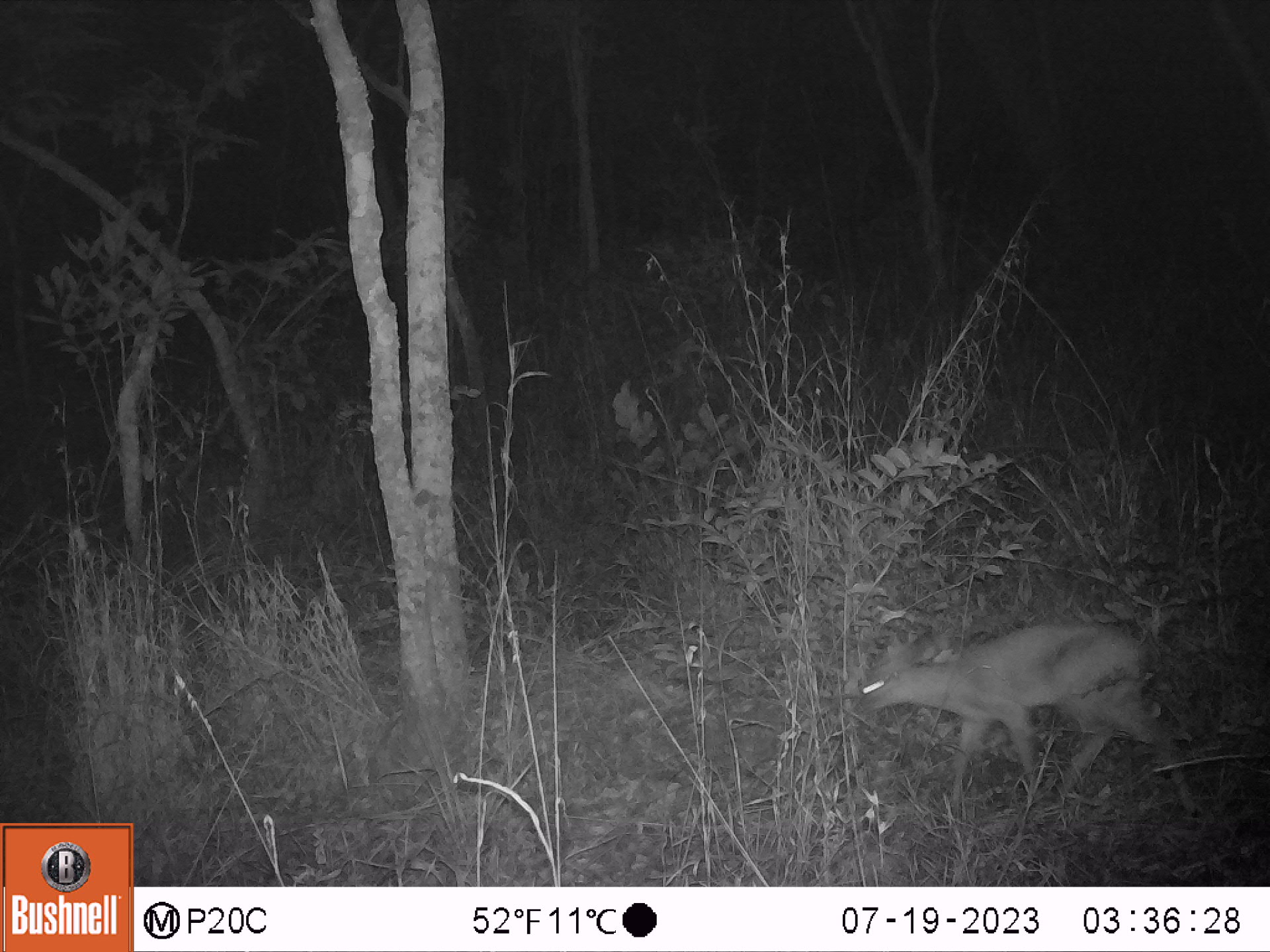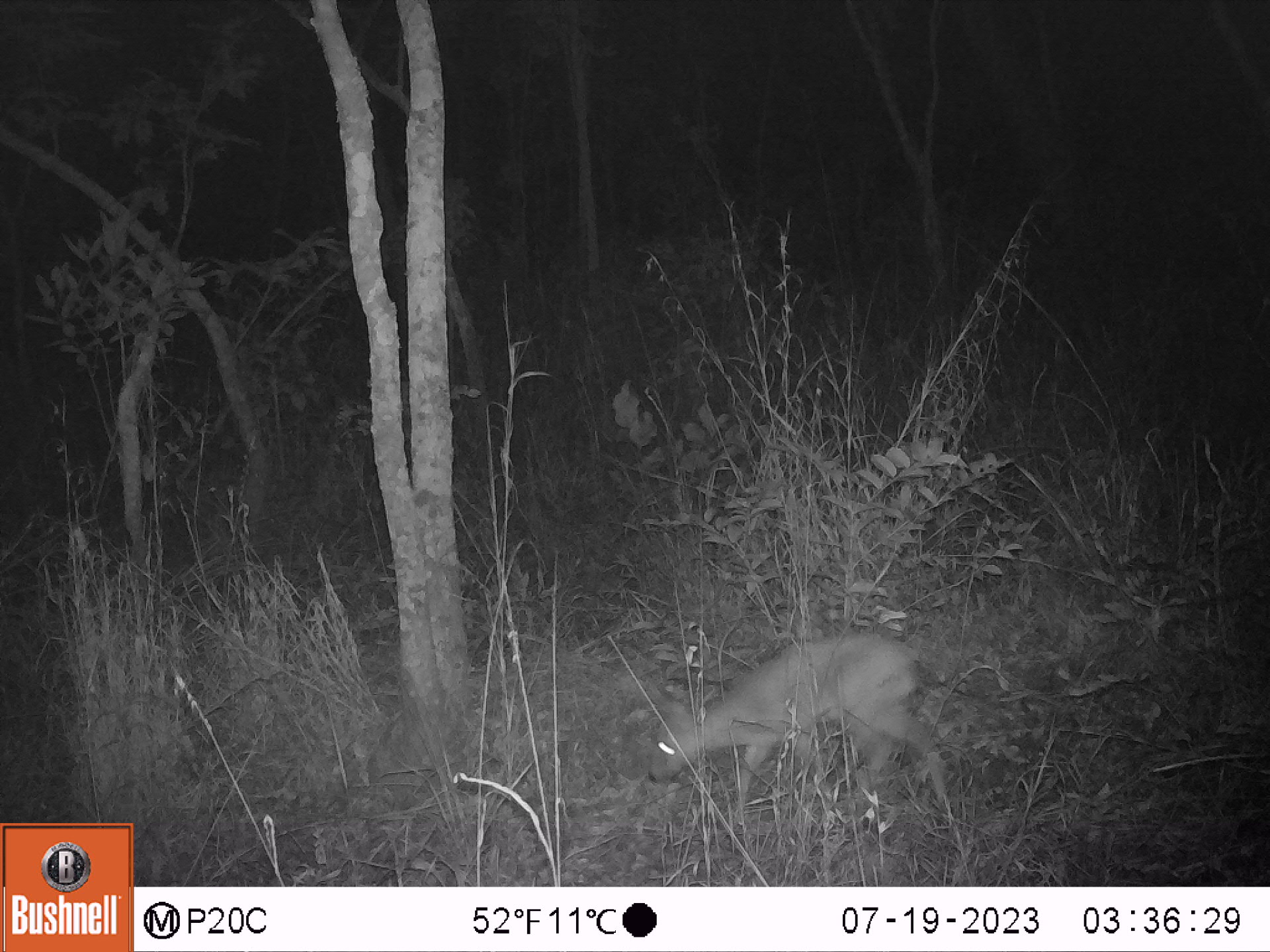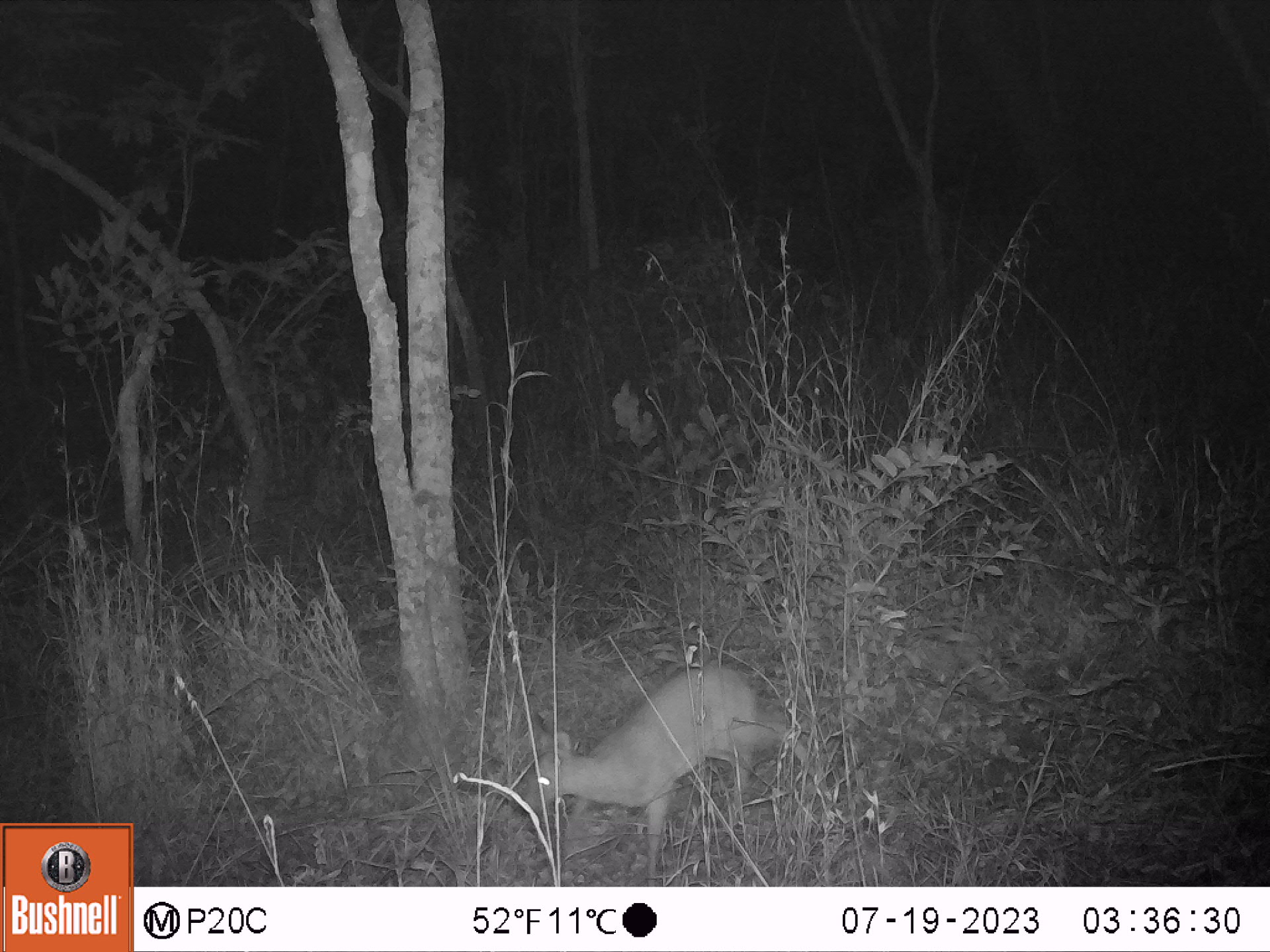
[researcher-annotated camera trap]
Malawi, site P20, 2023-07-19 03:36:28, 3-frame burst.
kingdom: Animalia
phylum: Chordata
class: Mammalia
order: Artiodactyla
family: Bovidae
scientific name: Antilopinae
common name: small antelope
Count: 1.